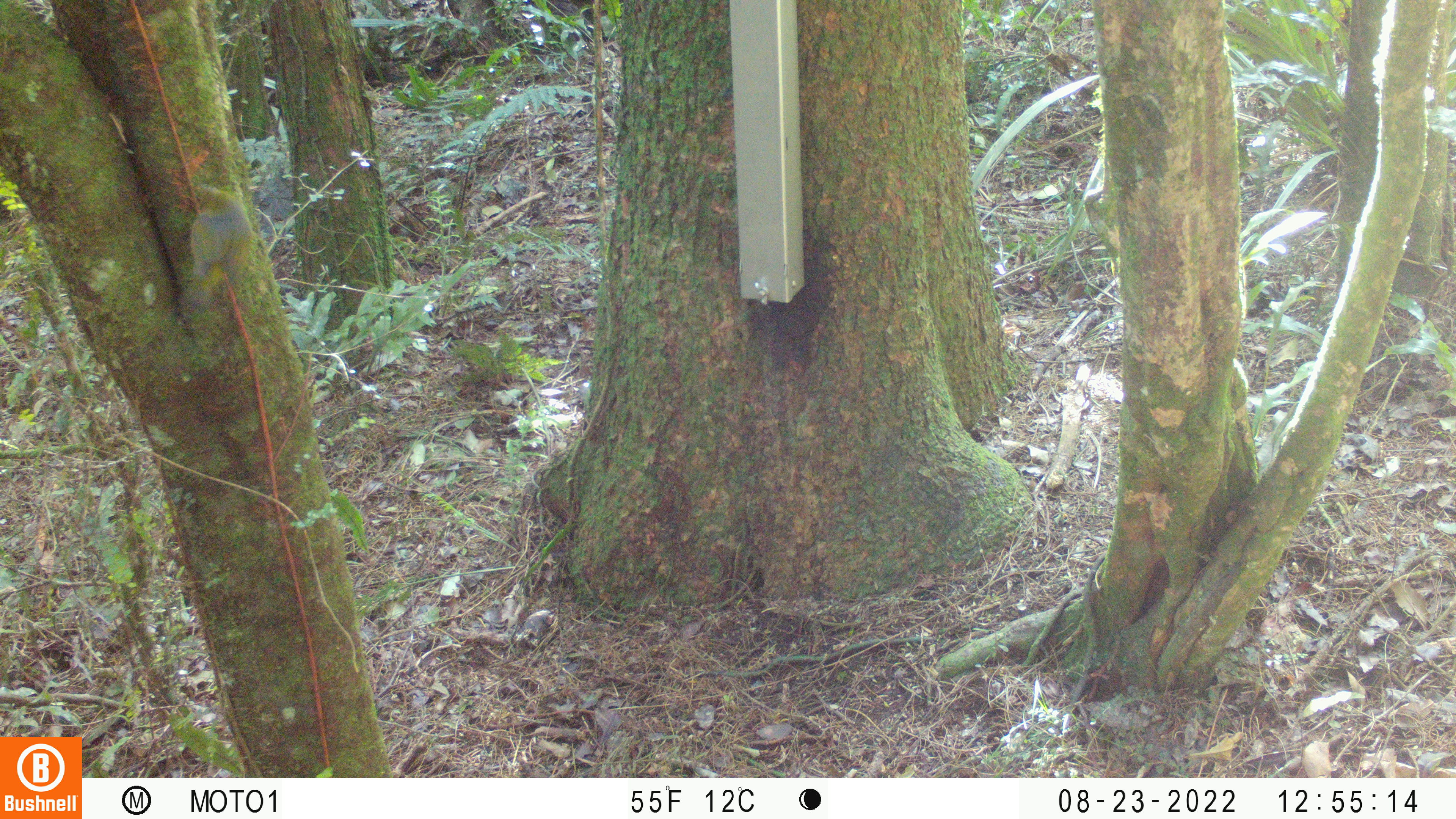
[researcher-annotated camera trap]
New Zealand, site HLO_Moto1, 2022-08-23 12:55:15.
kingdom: Animalia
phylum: Chordata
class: Aves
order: Passeriformes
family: Zosteropidae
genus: Zosterops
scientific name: Zosterops lateralis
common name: silvereye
Silvereye (Zosterops lateralis).